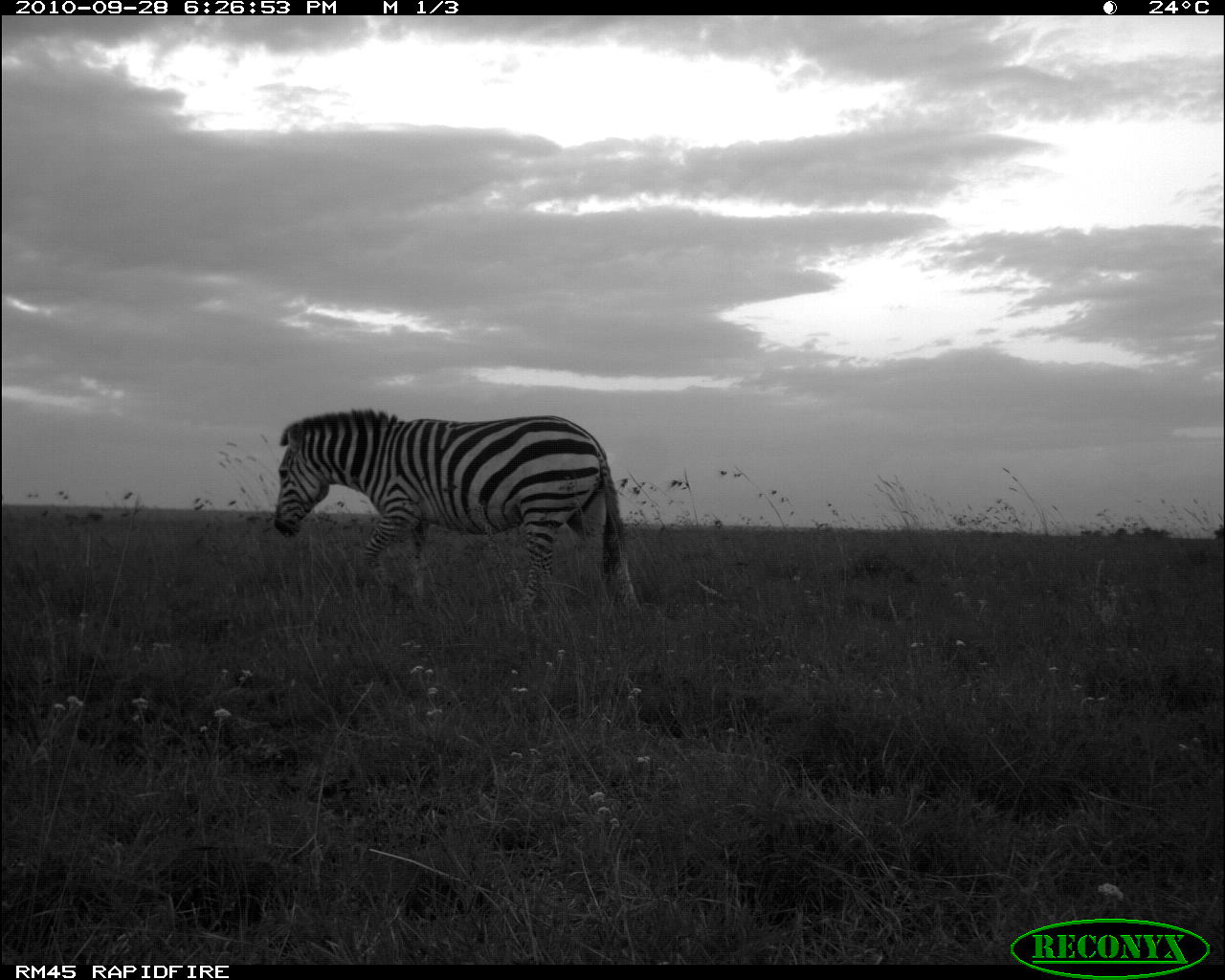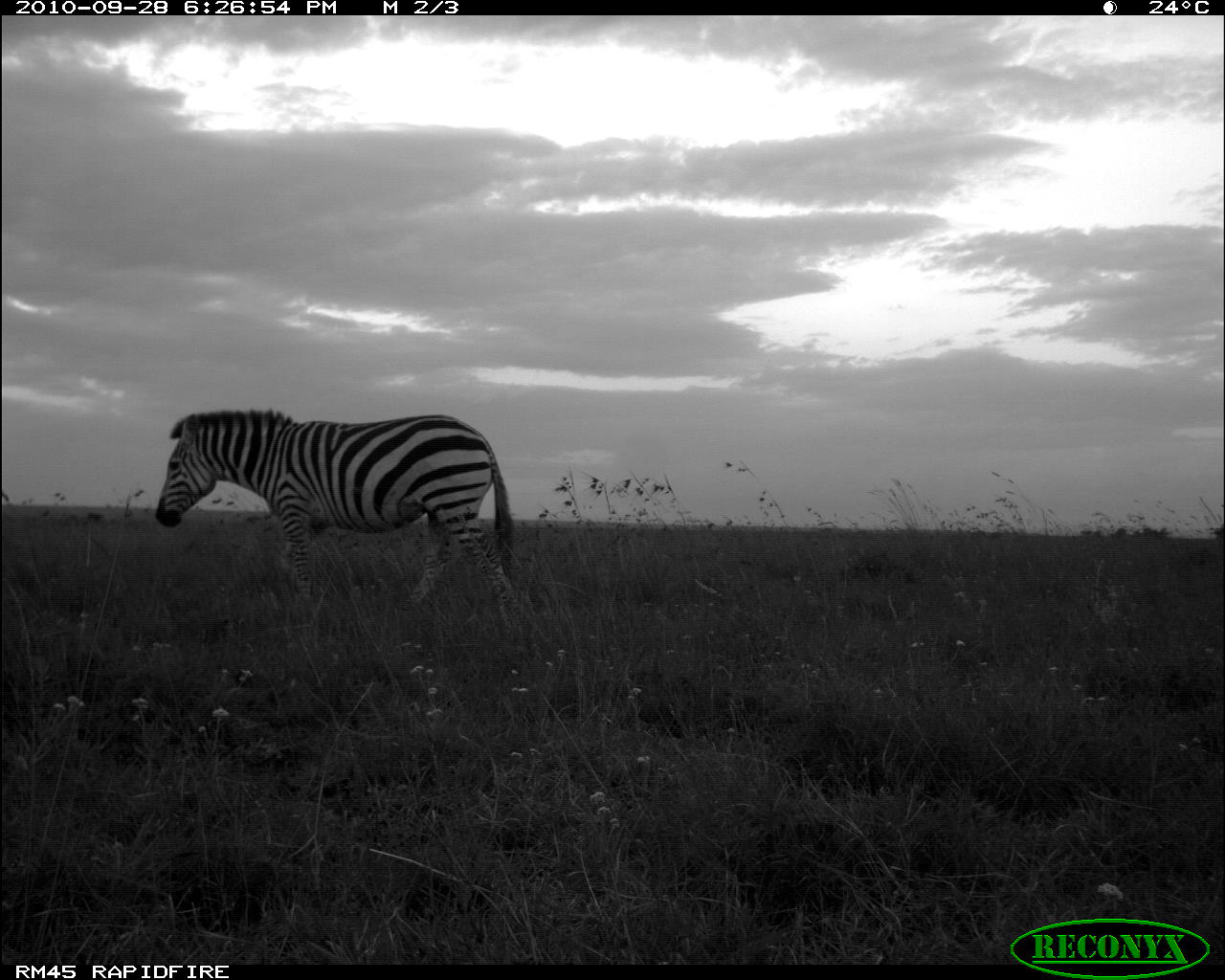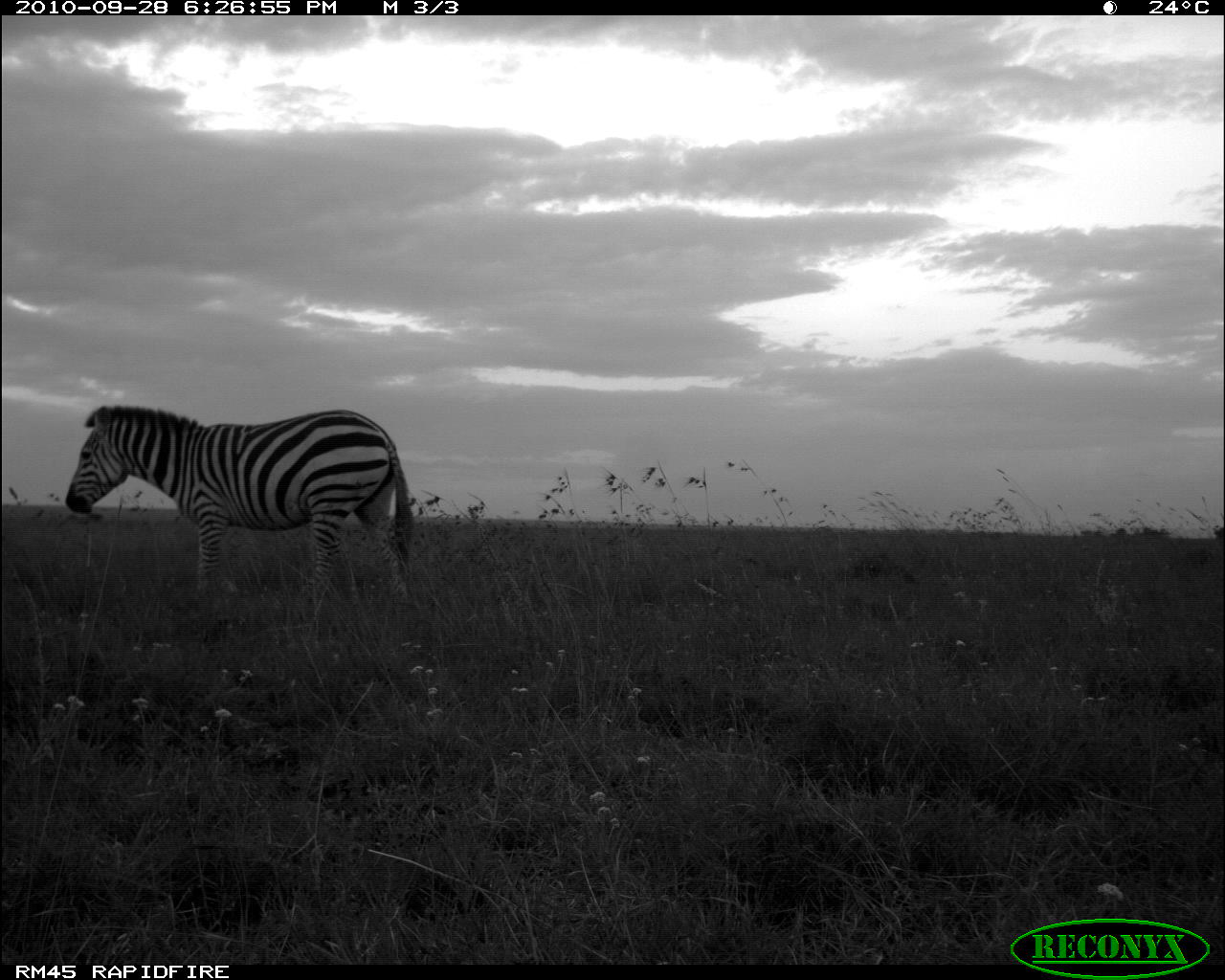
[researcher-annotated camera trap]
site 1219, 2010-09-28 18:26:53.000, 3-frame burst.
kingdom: Animalia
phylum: Chordata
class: Mammalia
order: Perissodactyla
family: Equidae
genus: Equus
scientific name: Equus quagga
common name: plains zebra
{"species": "Equus quagga (plains zebra)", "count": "1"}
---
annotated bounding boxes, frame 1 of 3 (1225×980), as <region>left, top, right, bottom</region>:
equus quagga: <region>274, 409, 638, 616</region>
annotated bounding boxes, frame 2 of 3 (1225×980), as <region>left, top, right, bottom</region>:
equus quagga: <region>154, 408, 521, 629</region>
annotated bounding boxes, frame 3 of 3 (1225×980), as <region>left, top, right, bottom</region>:
equus quagga: <region>66, 405, 414, 603</region>